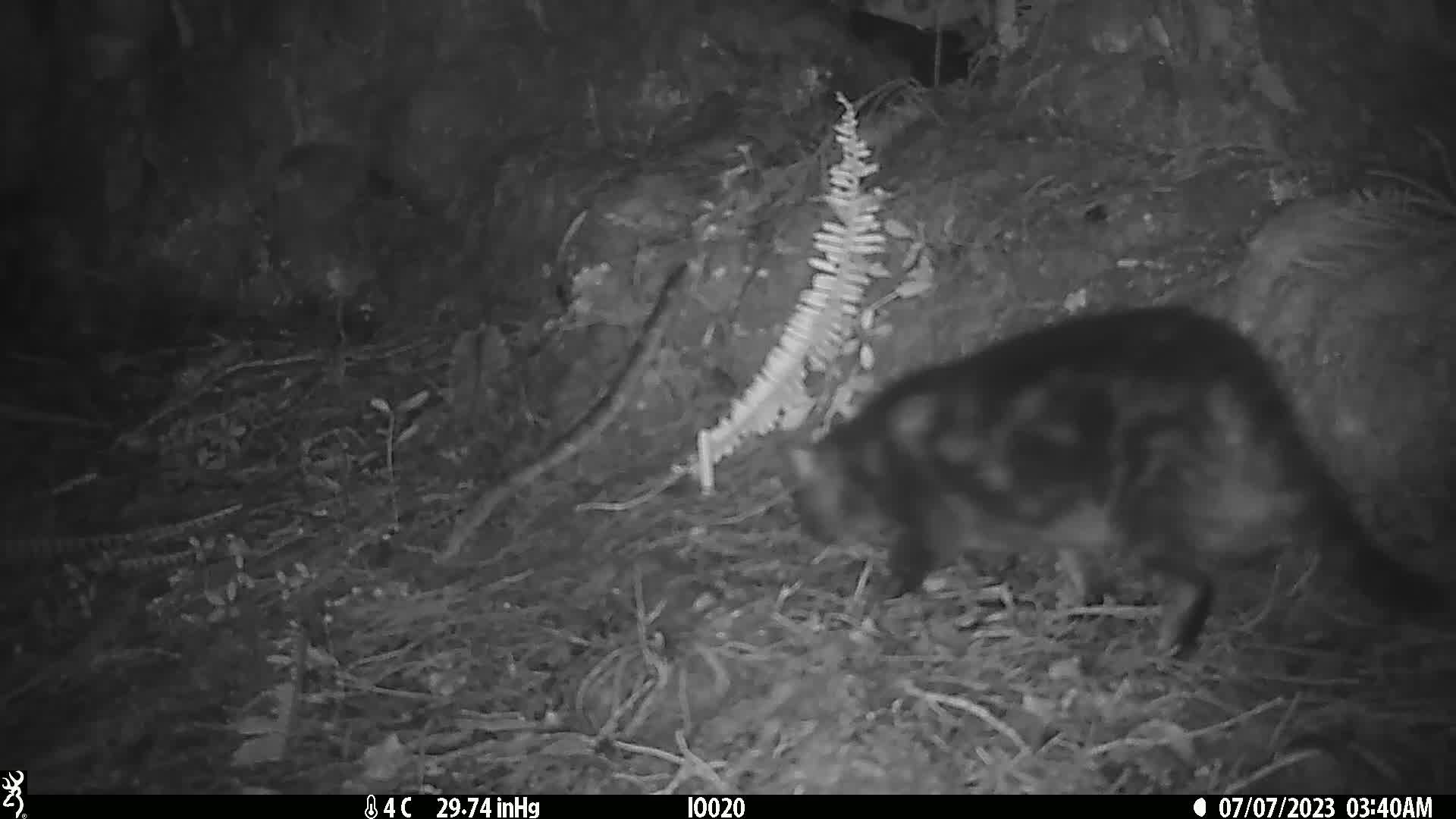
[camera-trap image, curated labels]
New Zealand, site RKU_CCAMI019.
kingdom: Animalia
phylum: Chordata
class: Mammalia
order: Carnivora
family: Felidae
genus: Felis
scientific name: Felis catus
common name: domestic cat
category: cat